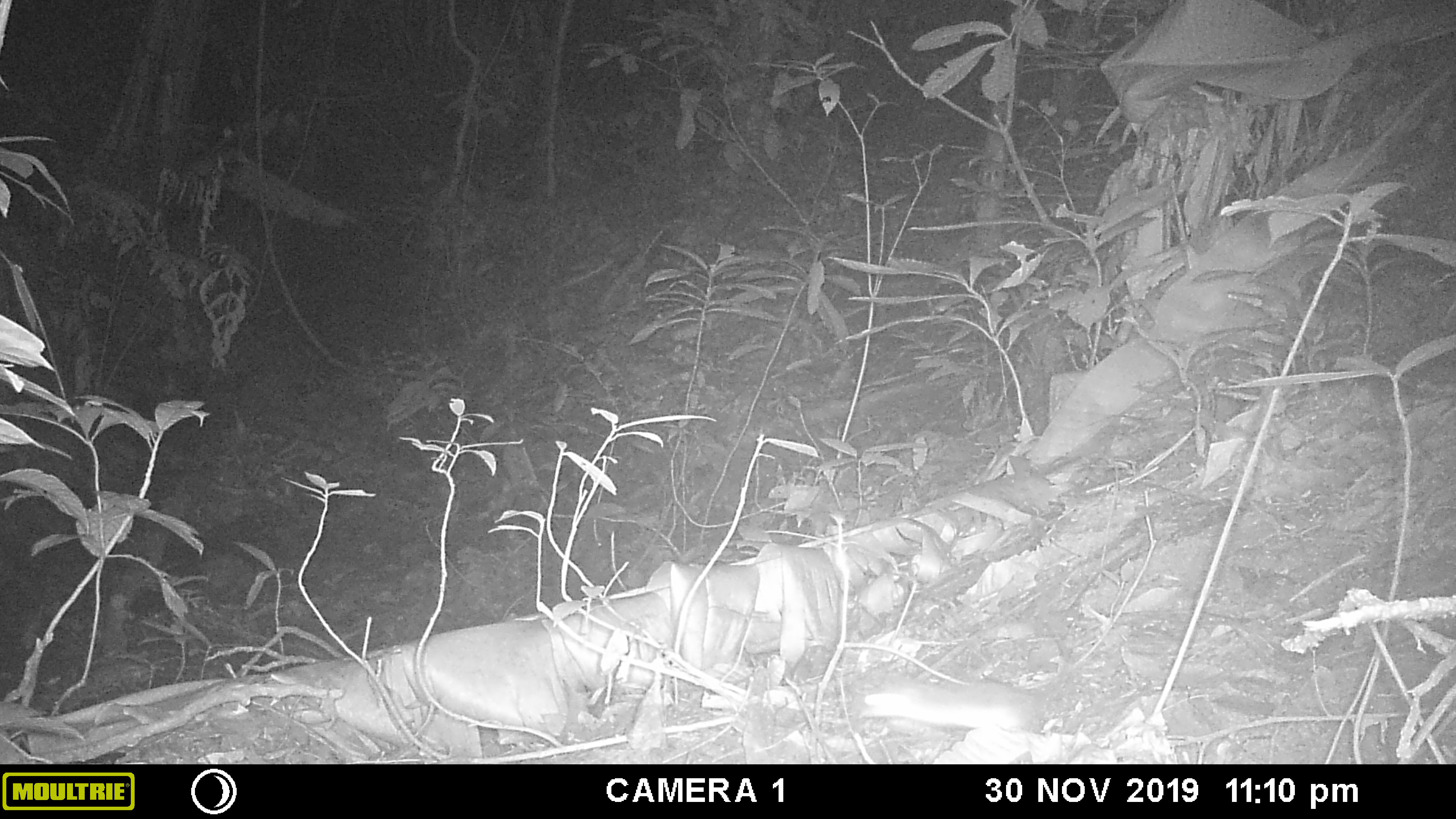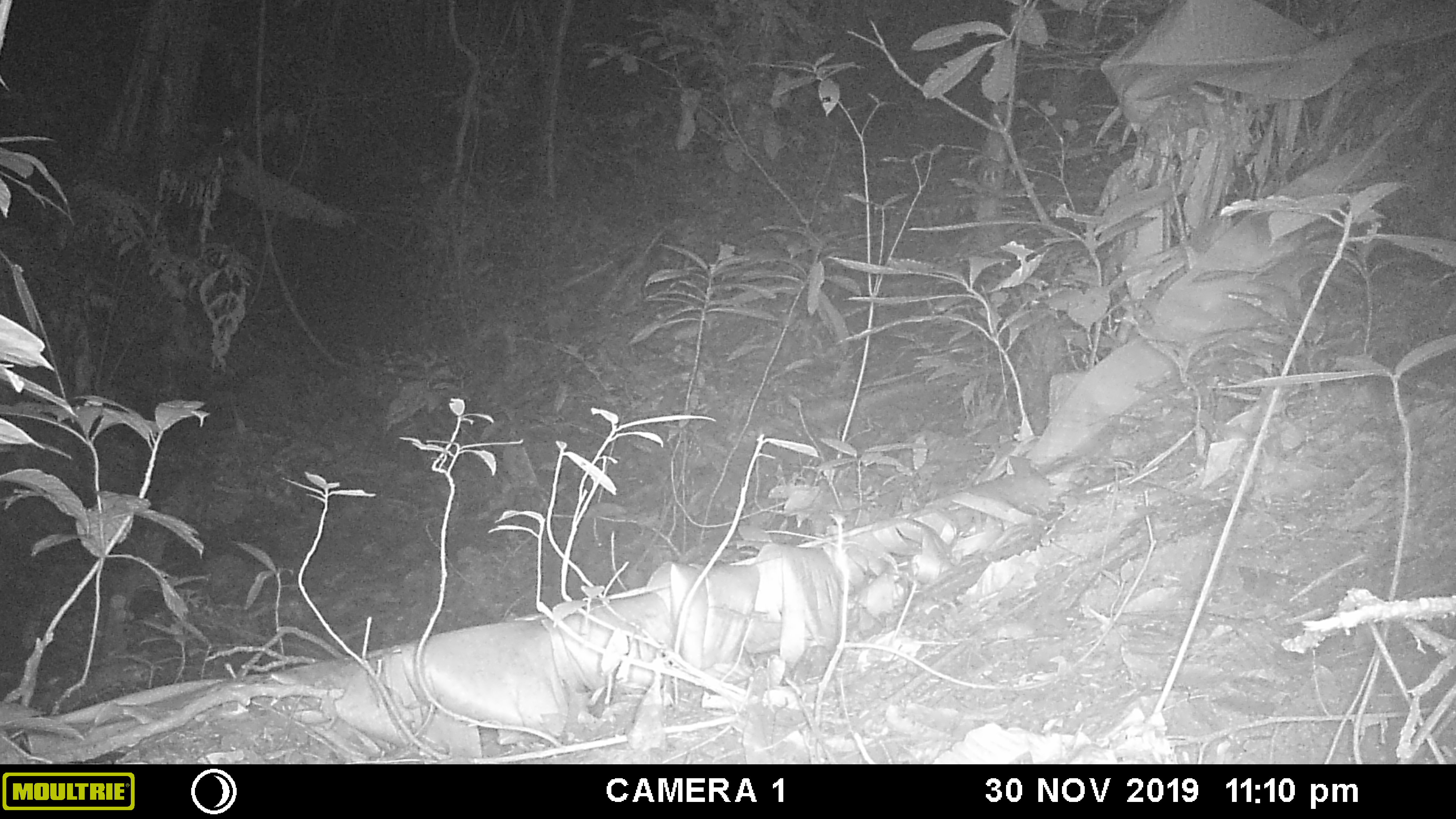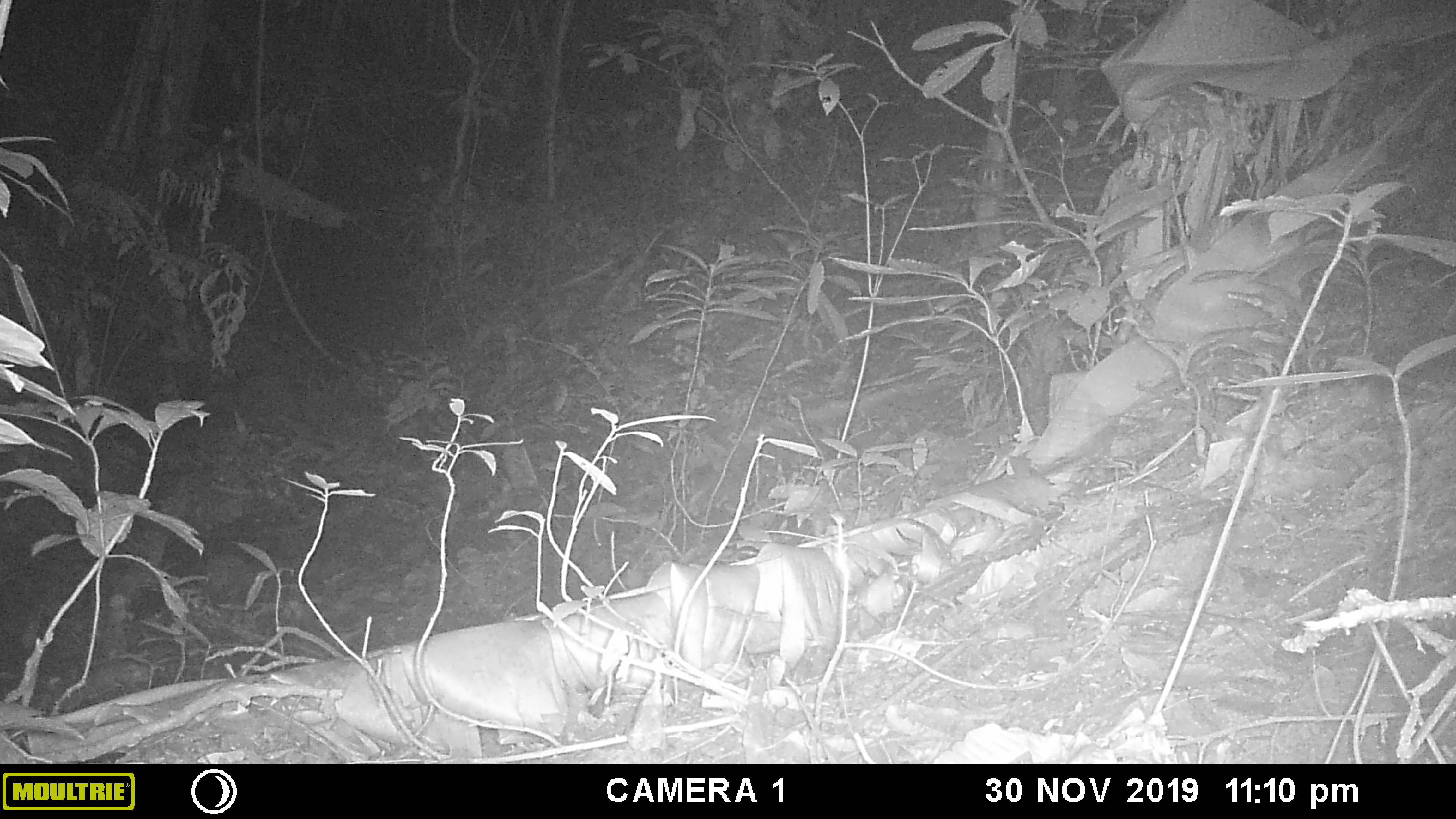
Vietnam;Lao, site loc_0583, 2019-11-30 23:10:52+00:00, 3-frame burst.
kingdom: Animalia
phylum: Chordata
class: Mammalia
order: Rodentia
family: Muridae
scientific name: Muridae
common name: old-world mice and rats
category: unidentified murid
Unidentified murid (old-world mice and rats) (Muridae). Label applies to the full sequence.